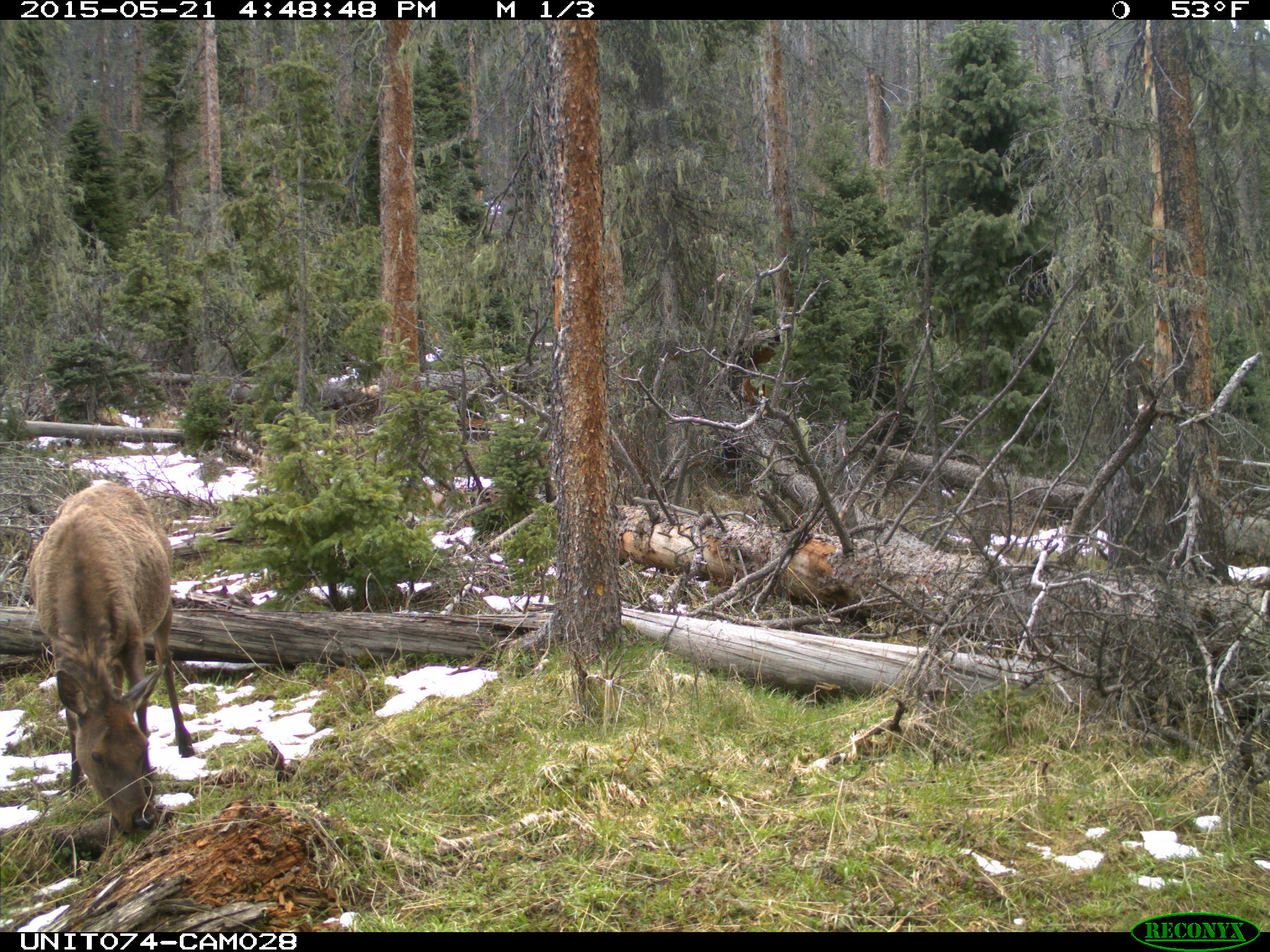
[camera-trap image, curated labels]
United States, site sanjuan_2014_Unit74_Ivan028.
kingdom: Animalia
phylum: Chordata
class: Mammalia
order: Artiodactyla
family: Cervidae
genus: Cervus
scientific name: Cervus elaphus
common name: red deer